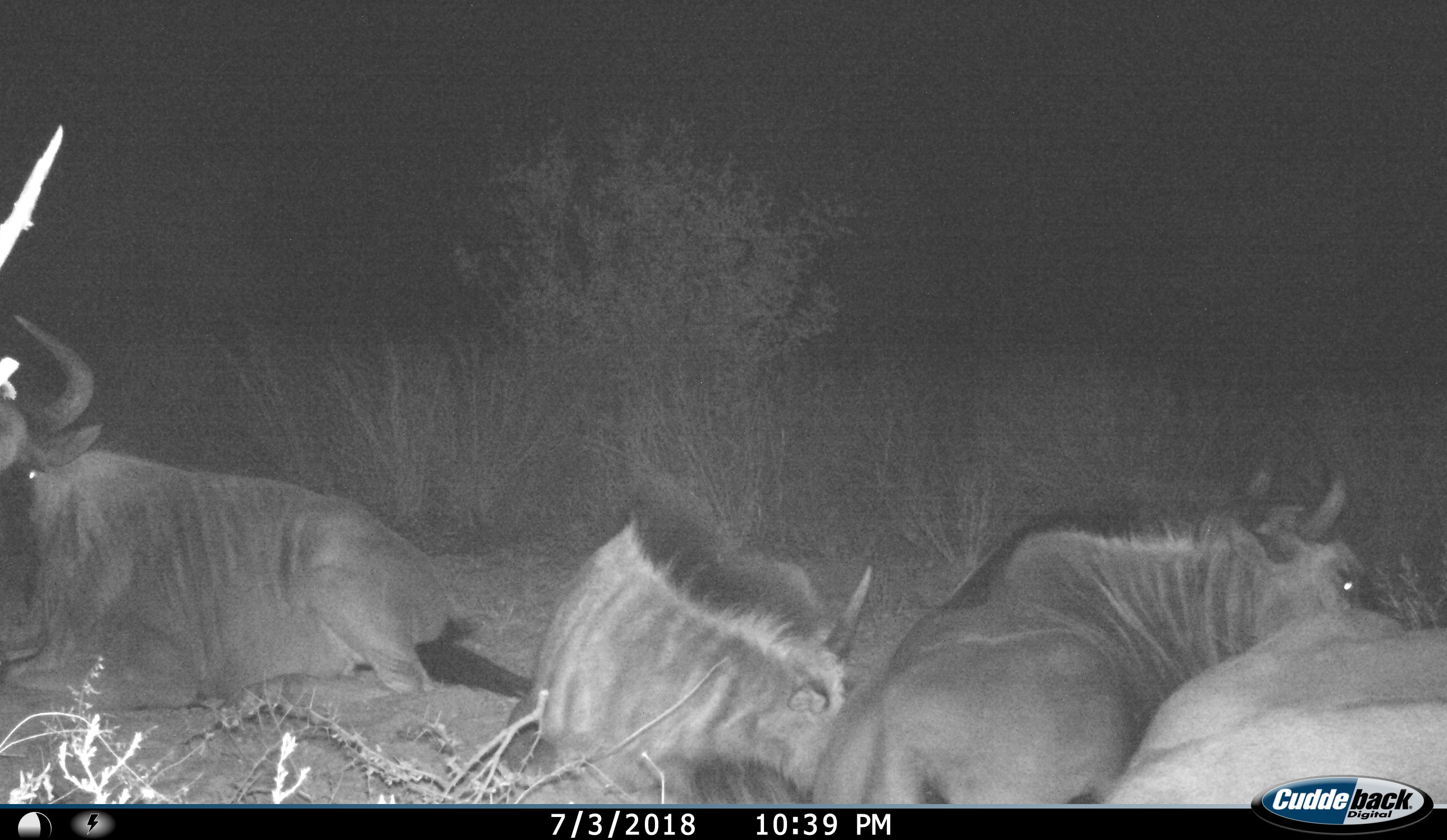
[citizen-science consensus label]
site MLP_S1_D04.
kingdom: Animalia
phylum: Chordata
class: Mammalia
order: Artiodactyla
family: Bovidae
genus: Connochaetes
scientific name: Connochaetes taurinus taurinus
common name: blue wildebeest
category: wildebeestblue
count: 4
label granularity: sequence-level